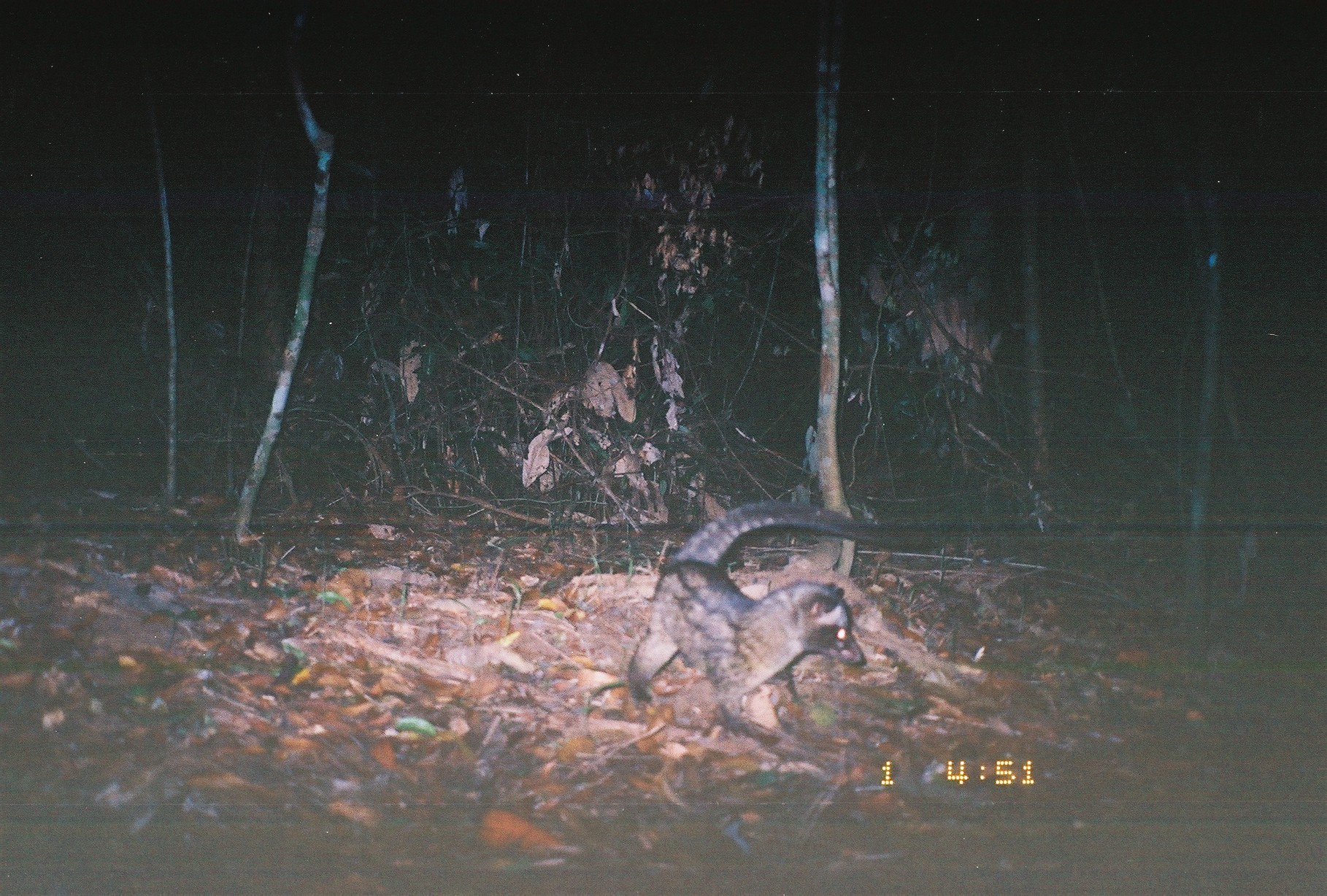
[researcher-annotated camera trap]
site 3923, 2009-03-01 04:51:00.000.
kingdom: Animalia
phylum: Chordata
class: Mammalia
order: Carnivora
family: Viverridae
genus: Paradoxurus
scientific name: Paradoxurus hermaphroditus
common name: asian palm civet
Paradoxurus hermaphroditus (asian palm civet), count 1.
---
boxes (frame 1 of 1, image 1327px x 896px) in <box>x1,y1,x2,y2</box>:
paradoxurus hermaphroditus: <box>626,499,871,738</box>